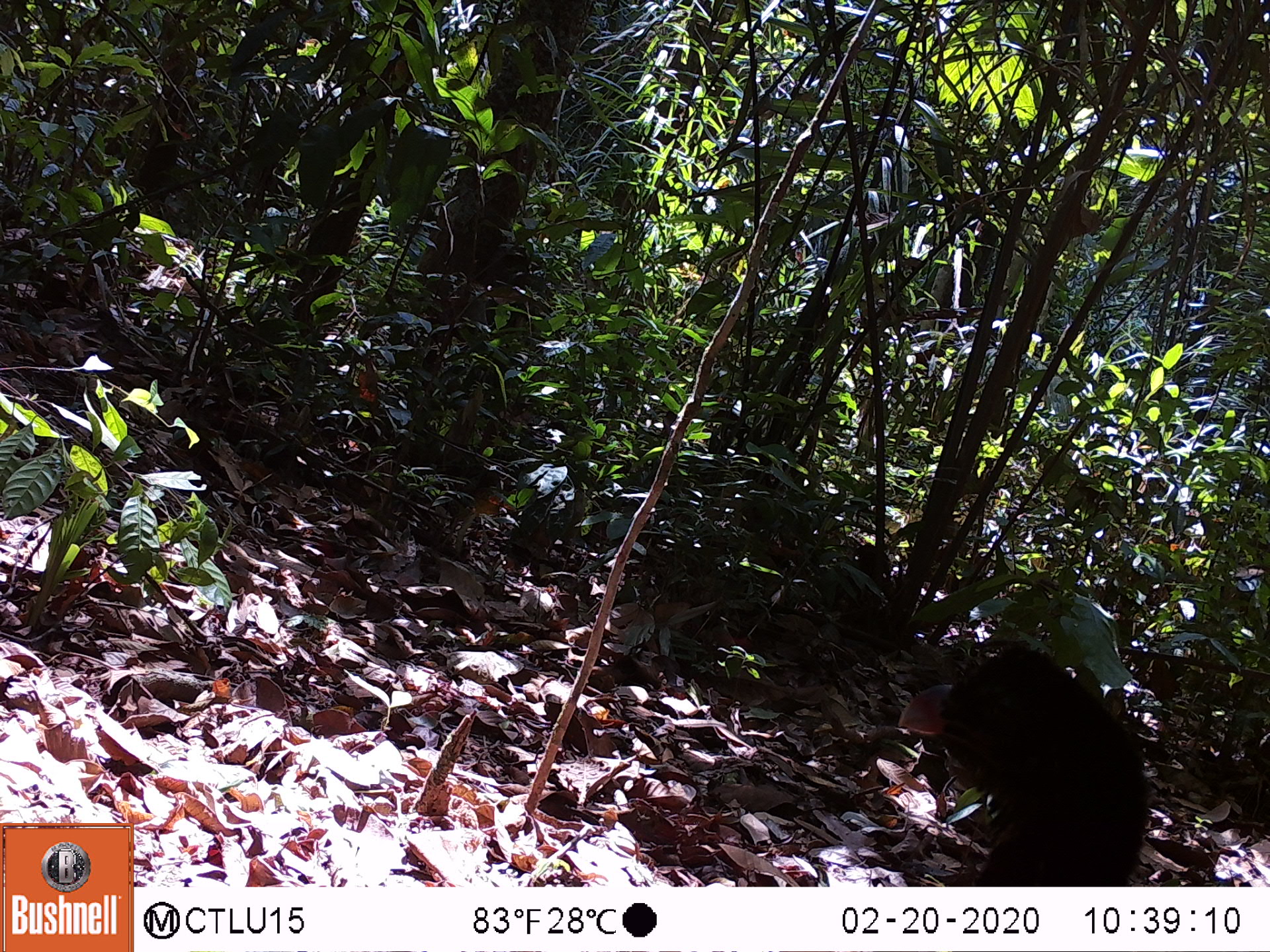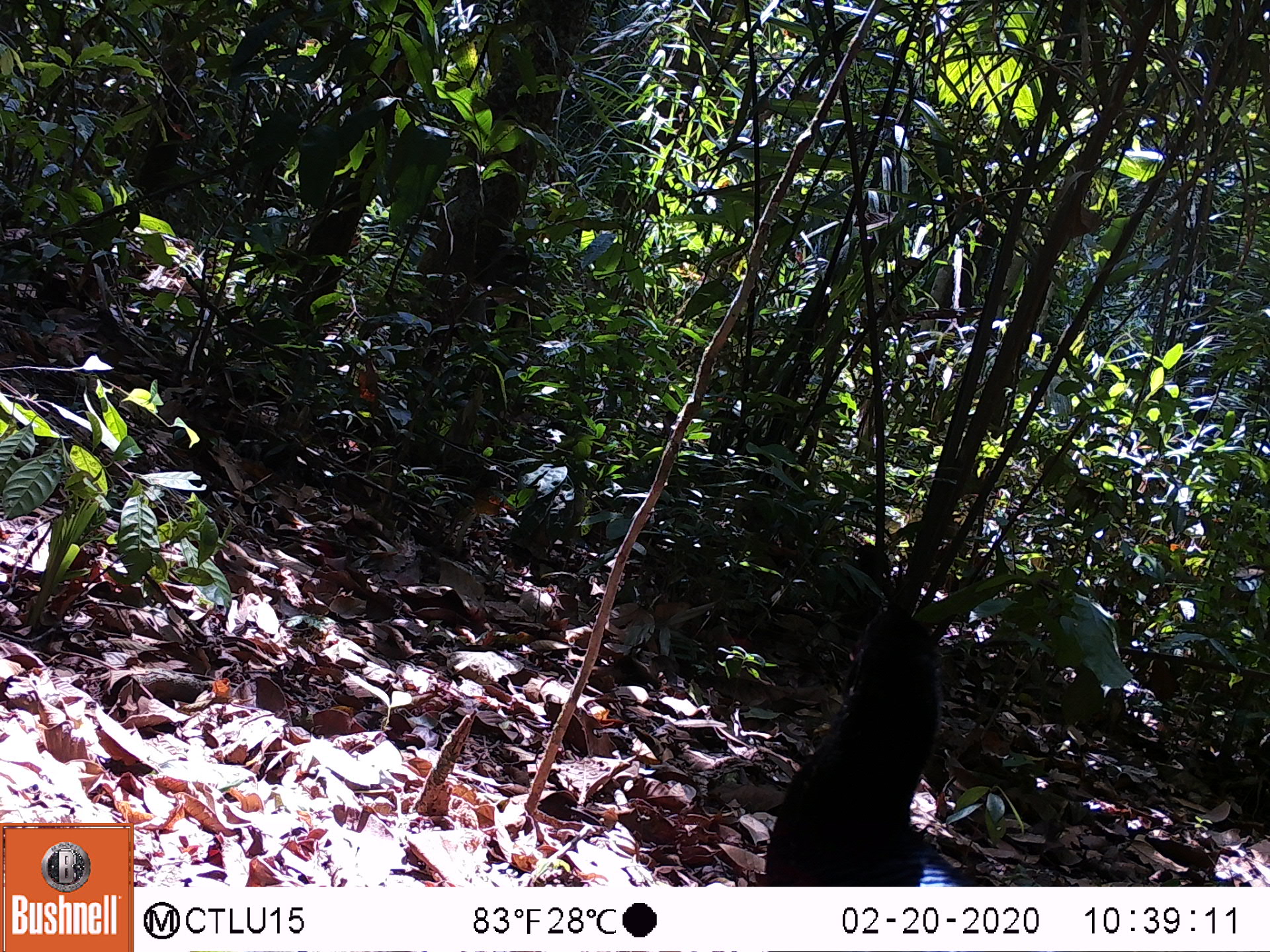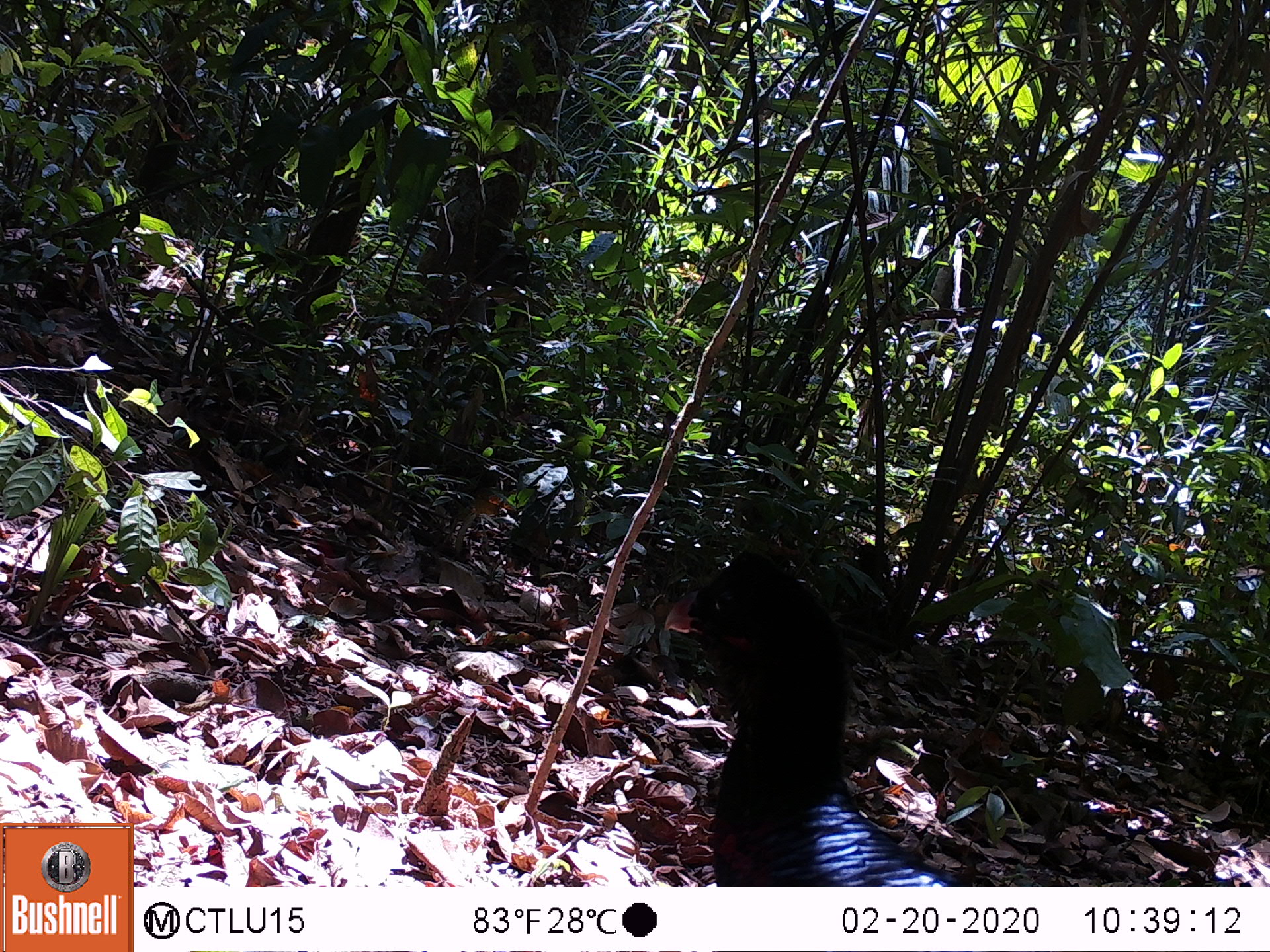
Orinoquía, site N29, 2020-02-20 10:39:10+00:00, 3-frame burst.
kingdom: Animalia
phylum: Chordata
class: Aves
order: Galliformes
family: Cracidae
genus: Mitu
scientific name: Mitu salvini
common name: salvin's currasow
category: salvins curassow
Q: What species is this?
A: Salvins curassow (salvin's currasow) (Mitu salvini).